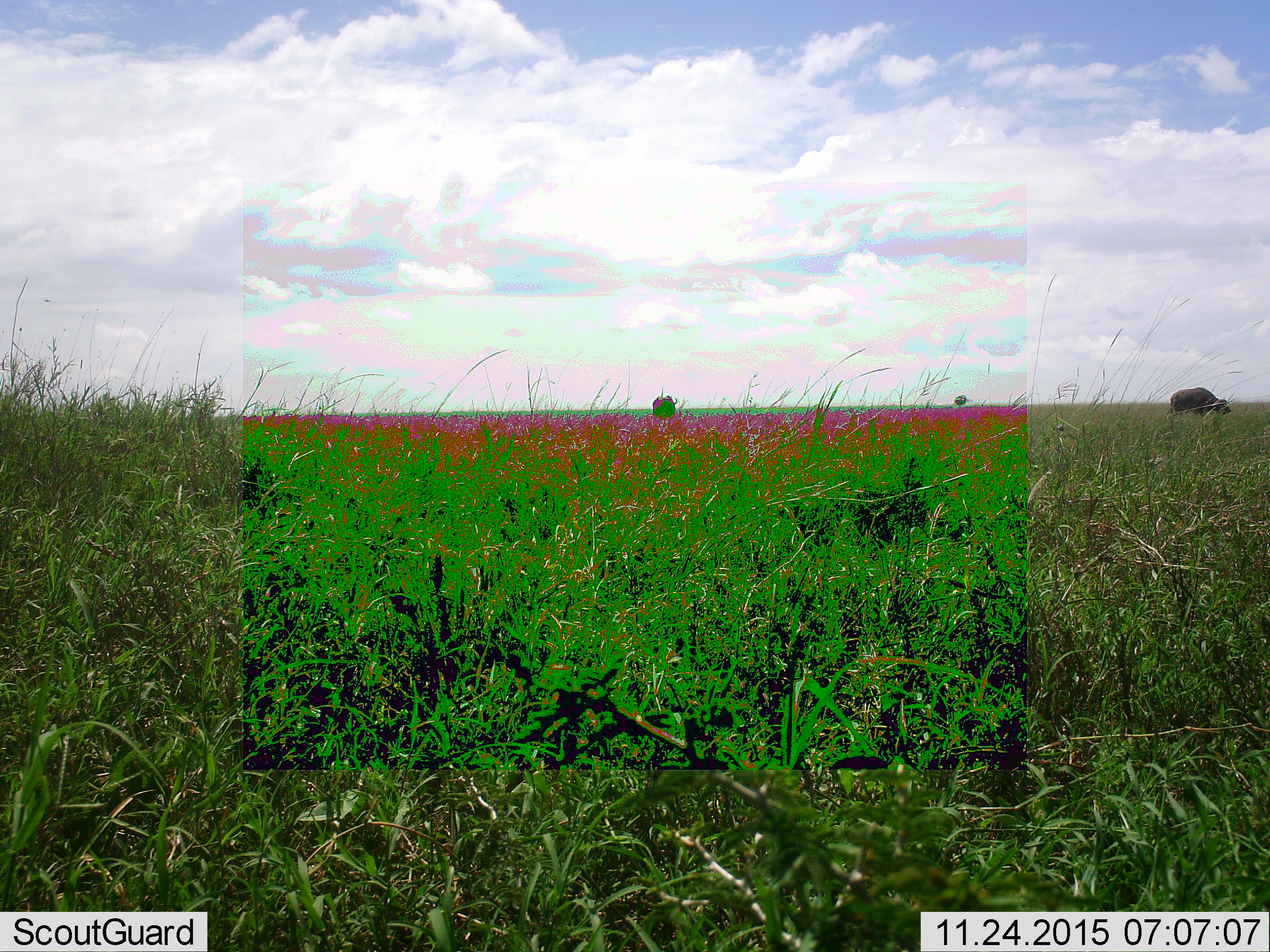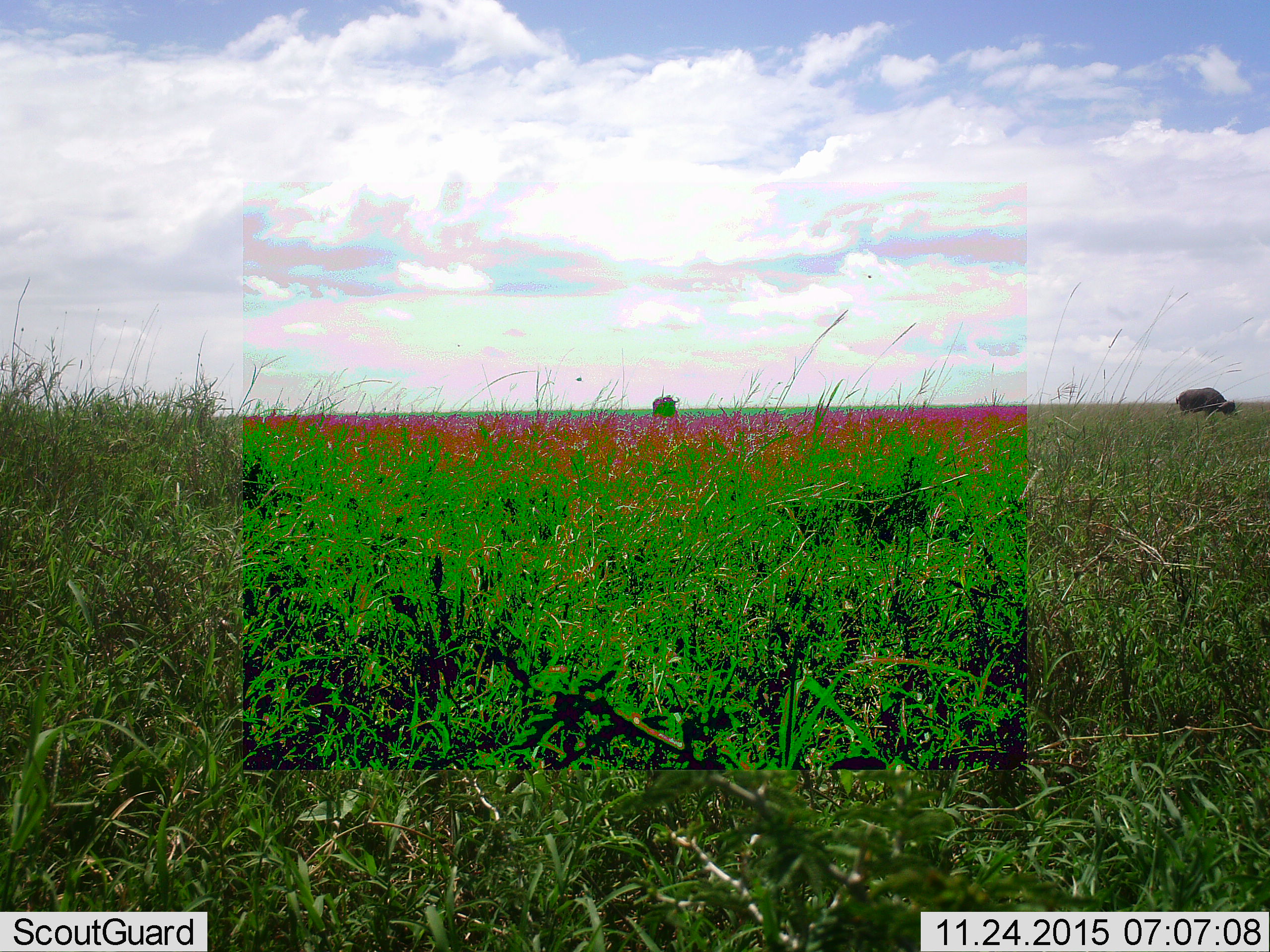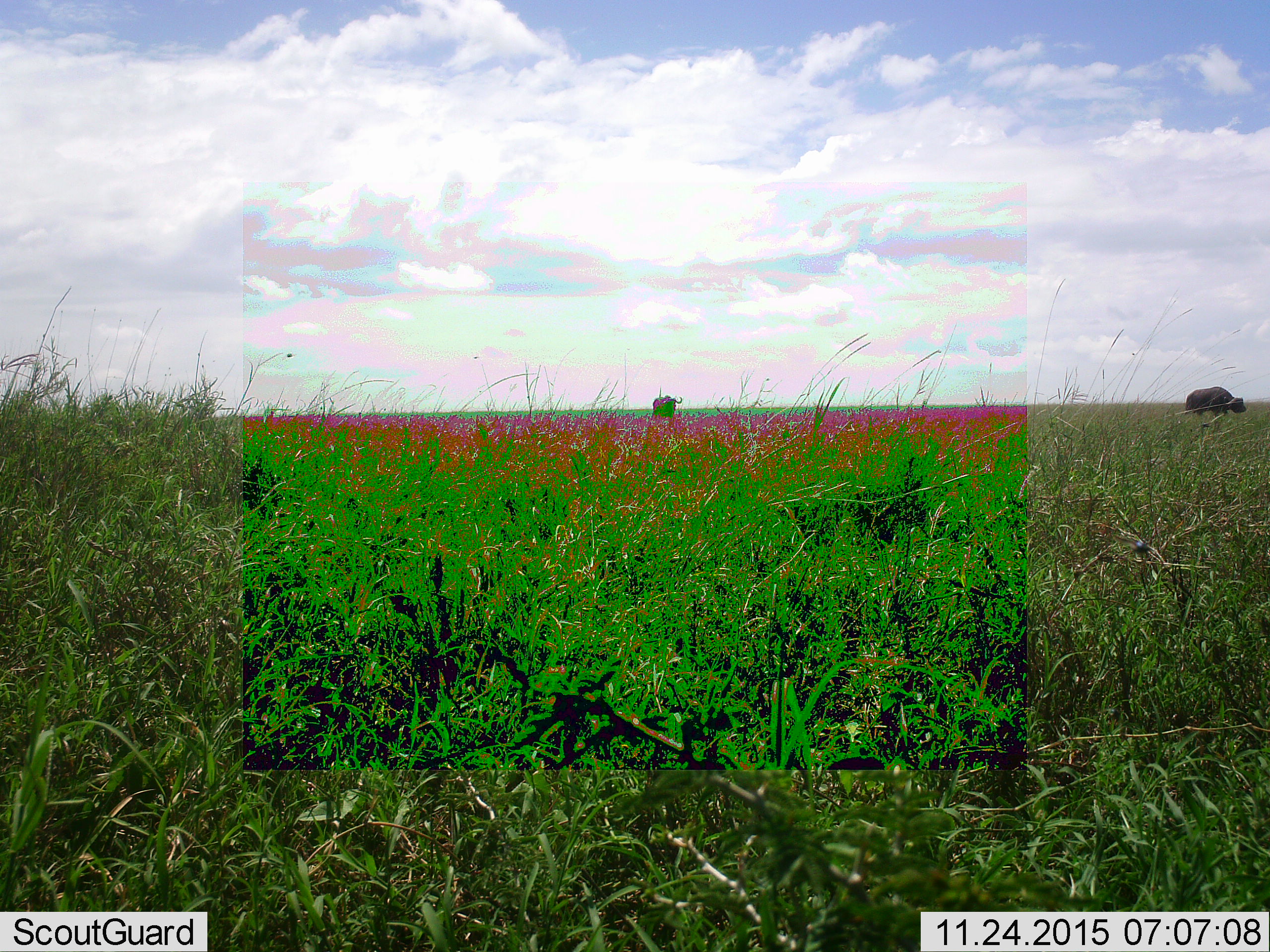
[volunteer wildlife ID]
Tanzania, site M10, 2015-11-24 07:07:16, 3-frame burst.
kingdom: Animalia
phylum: Chordata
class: Mammalia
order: Artiodactyla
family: Bovidae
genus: Syncerus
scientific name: Syncerus caffer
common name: cape buffalo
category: buffalo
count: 2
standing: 33%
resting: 0%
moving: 83%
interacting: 0%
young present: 0%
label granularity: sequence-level